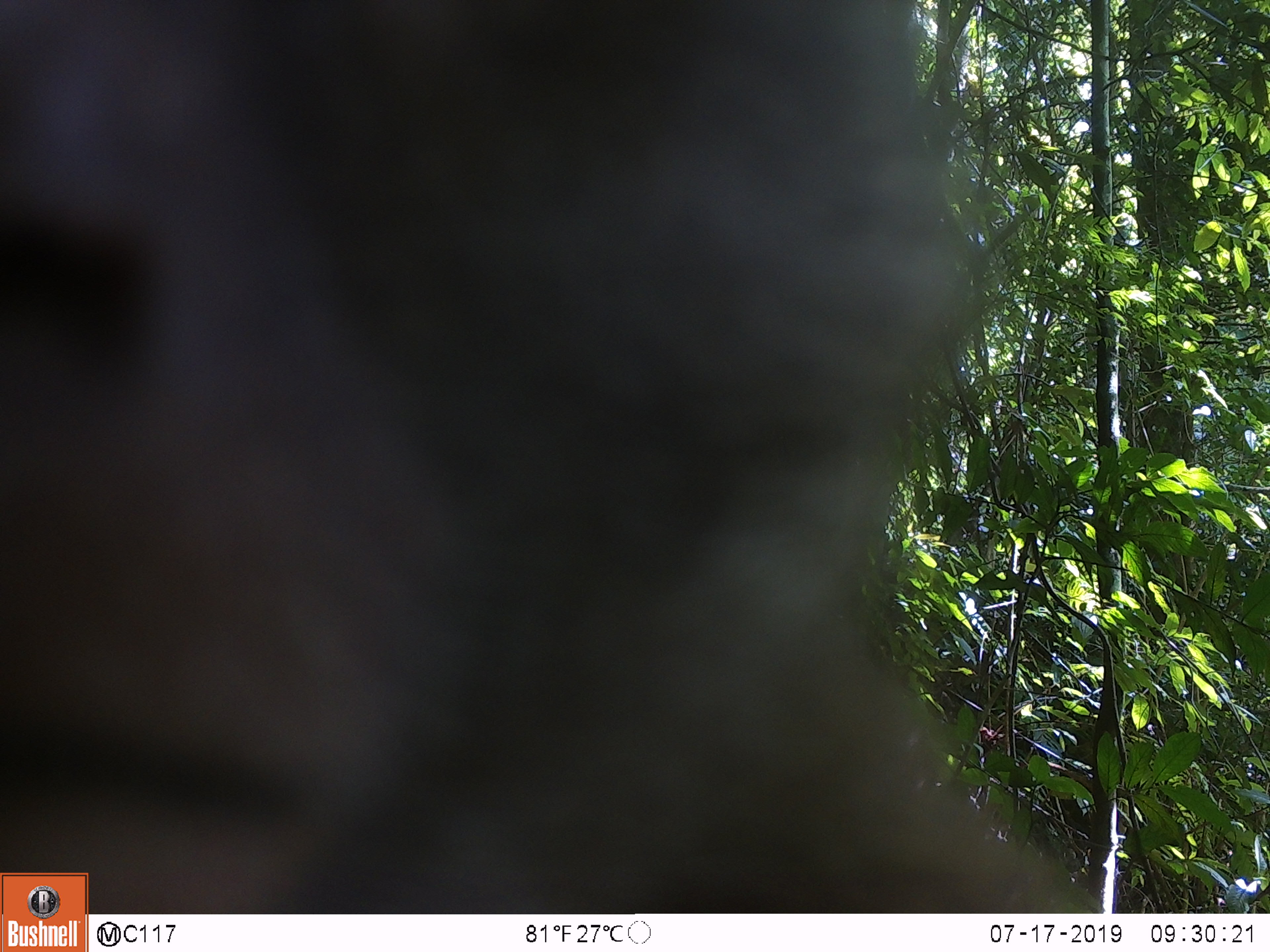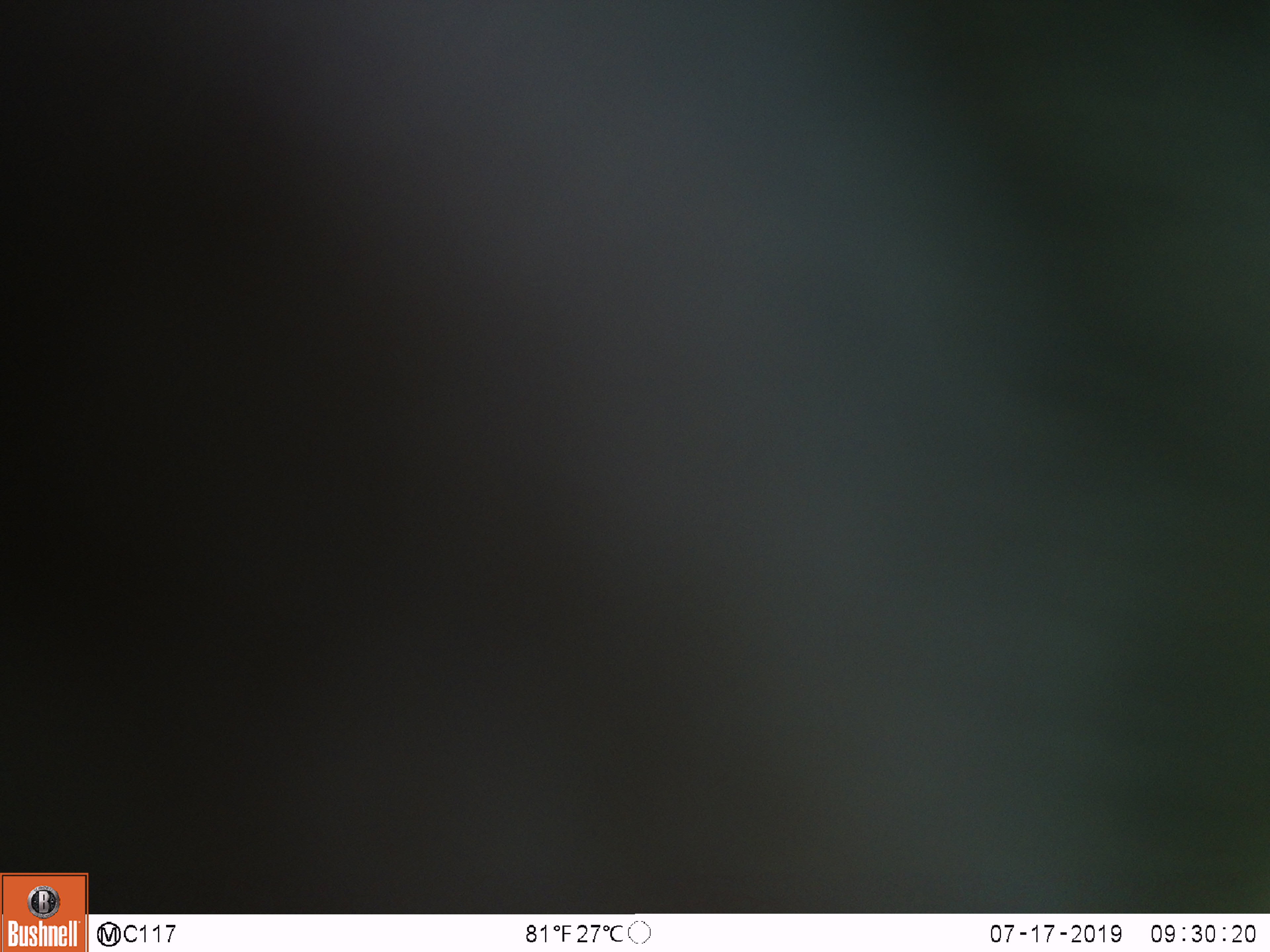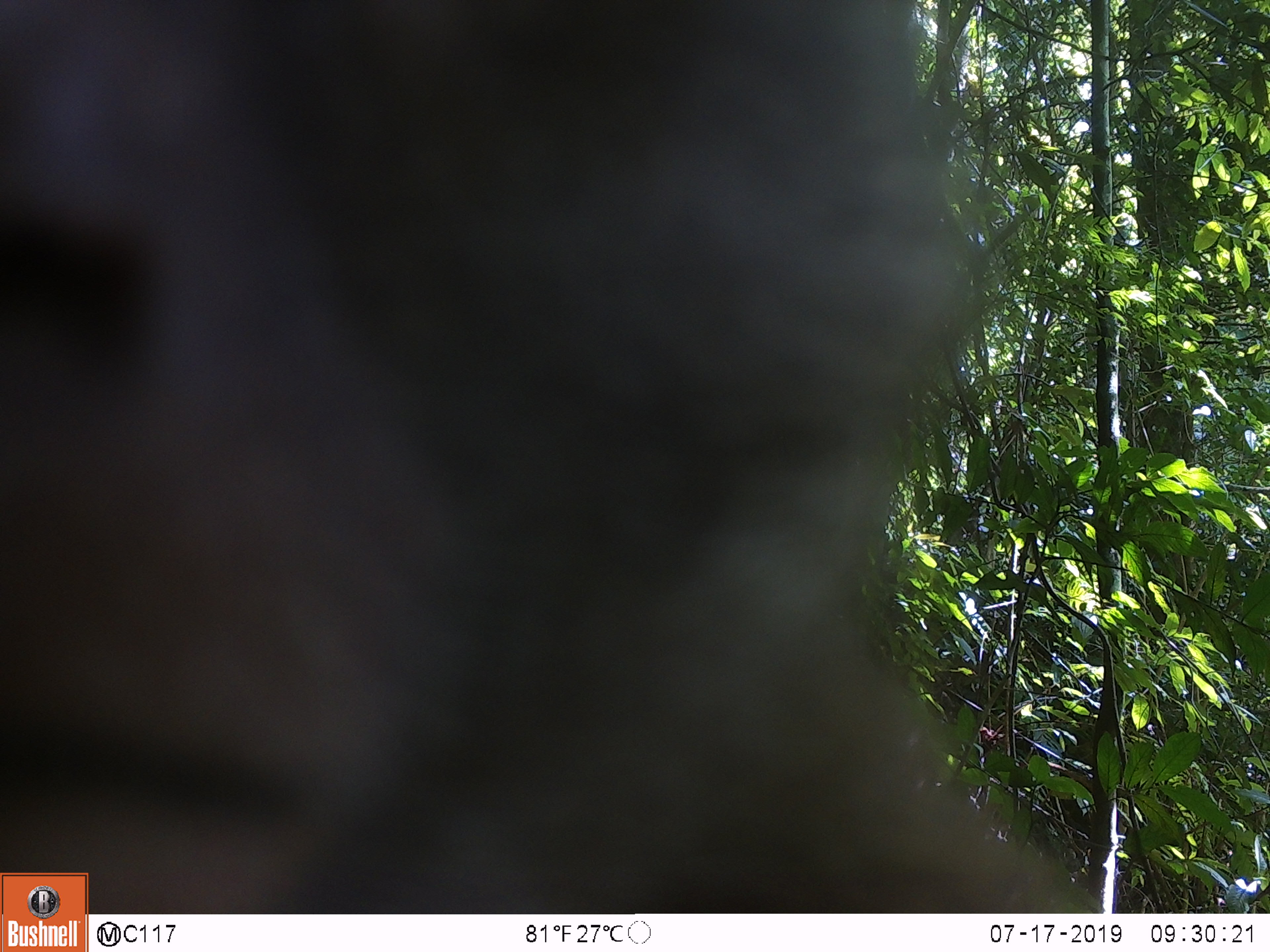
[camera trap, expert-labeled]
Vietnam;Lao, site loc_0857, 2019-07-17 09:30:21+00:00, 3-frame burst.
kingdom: Animalia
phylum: Chordata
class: Mammalia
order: Primates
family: Cercopithecidae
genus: Macaca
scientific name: Macaca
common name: macaque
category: macaque not stump tailed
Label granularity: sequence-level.